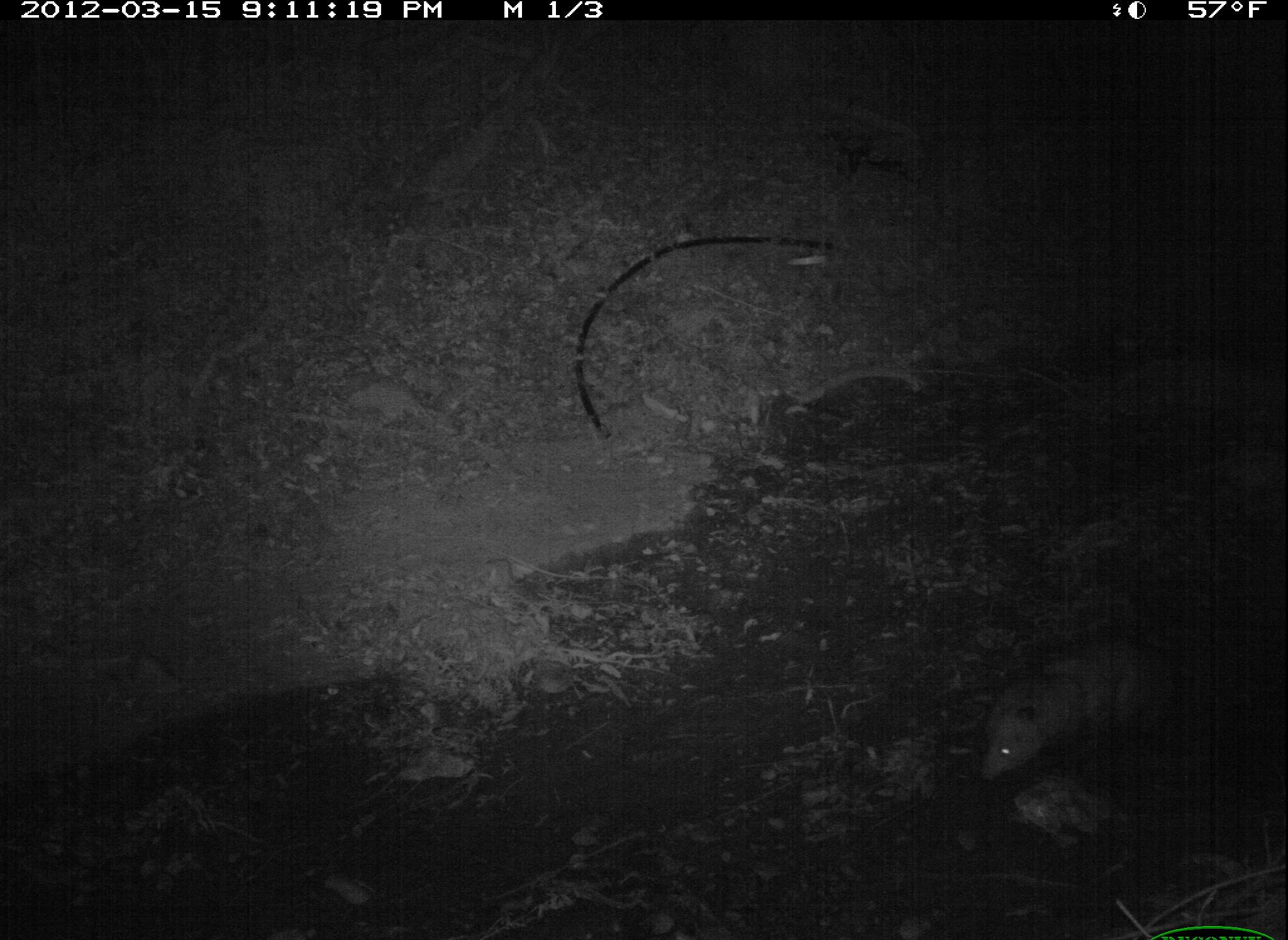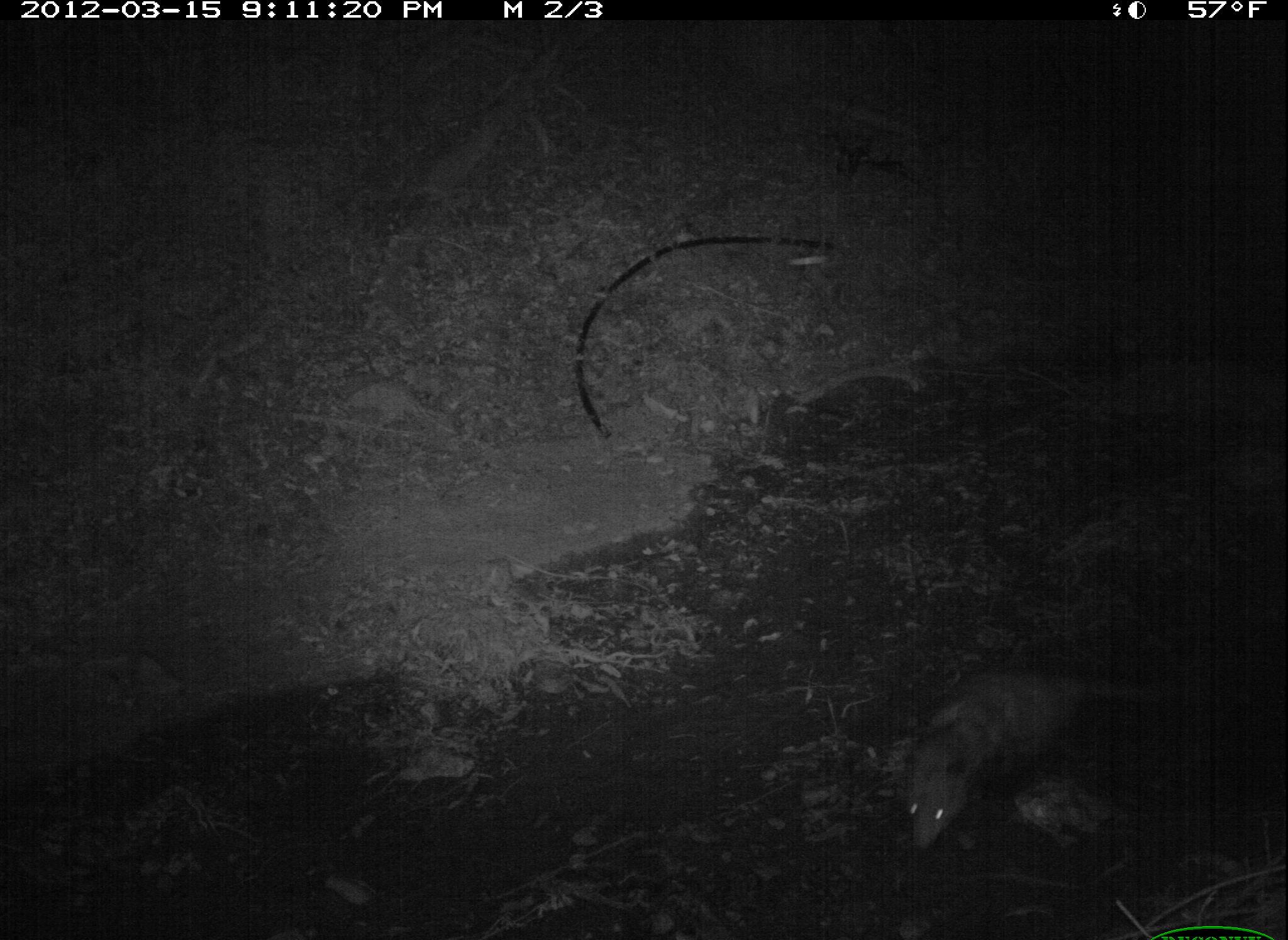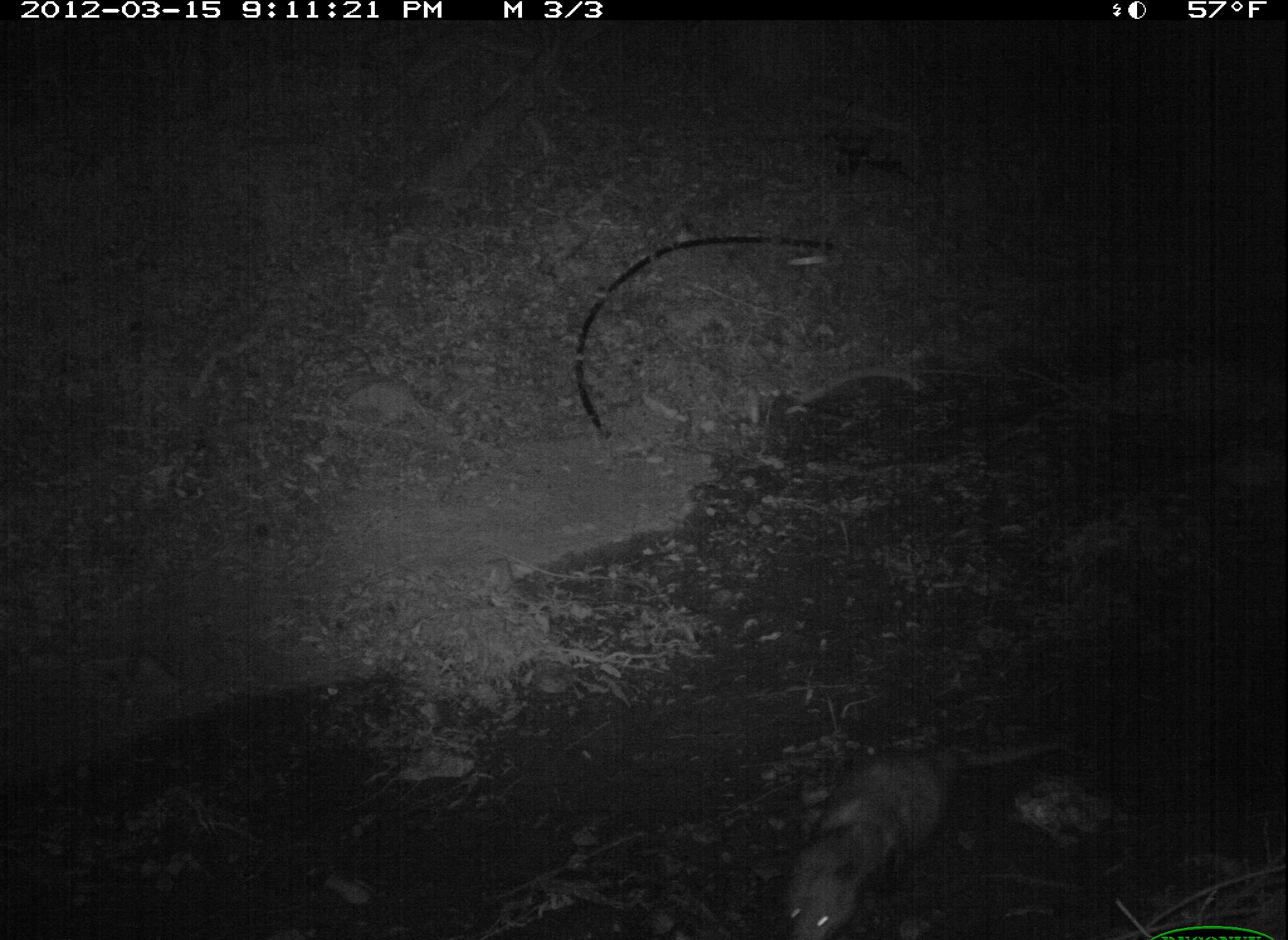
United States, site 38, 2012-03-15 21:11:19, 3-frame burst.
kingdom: Animalia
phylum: Chordata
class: Mammalia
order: Didelphimorphia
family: Didelphidae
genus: Didelphis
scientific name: Didelphis virginiana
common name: virginia opossum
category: opossum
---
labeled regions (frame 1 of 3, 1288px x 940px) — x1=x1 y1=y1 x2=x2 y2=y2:
opossum: x1=969 y1=619 x2=1217 y2=786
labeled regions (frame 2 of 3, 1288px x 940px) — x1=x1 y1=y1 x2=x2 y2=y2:
opossum: x1=897 y1=649 x2=1146 y2=860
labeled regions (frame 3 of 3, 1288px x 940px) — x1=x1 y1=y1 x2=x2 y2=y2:
opossum: x1=765 y1=704 x2=1064 y2=940